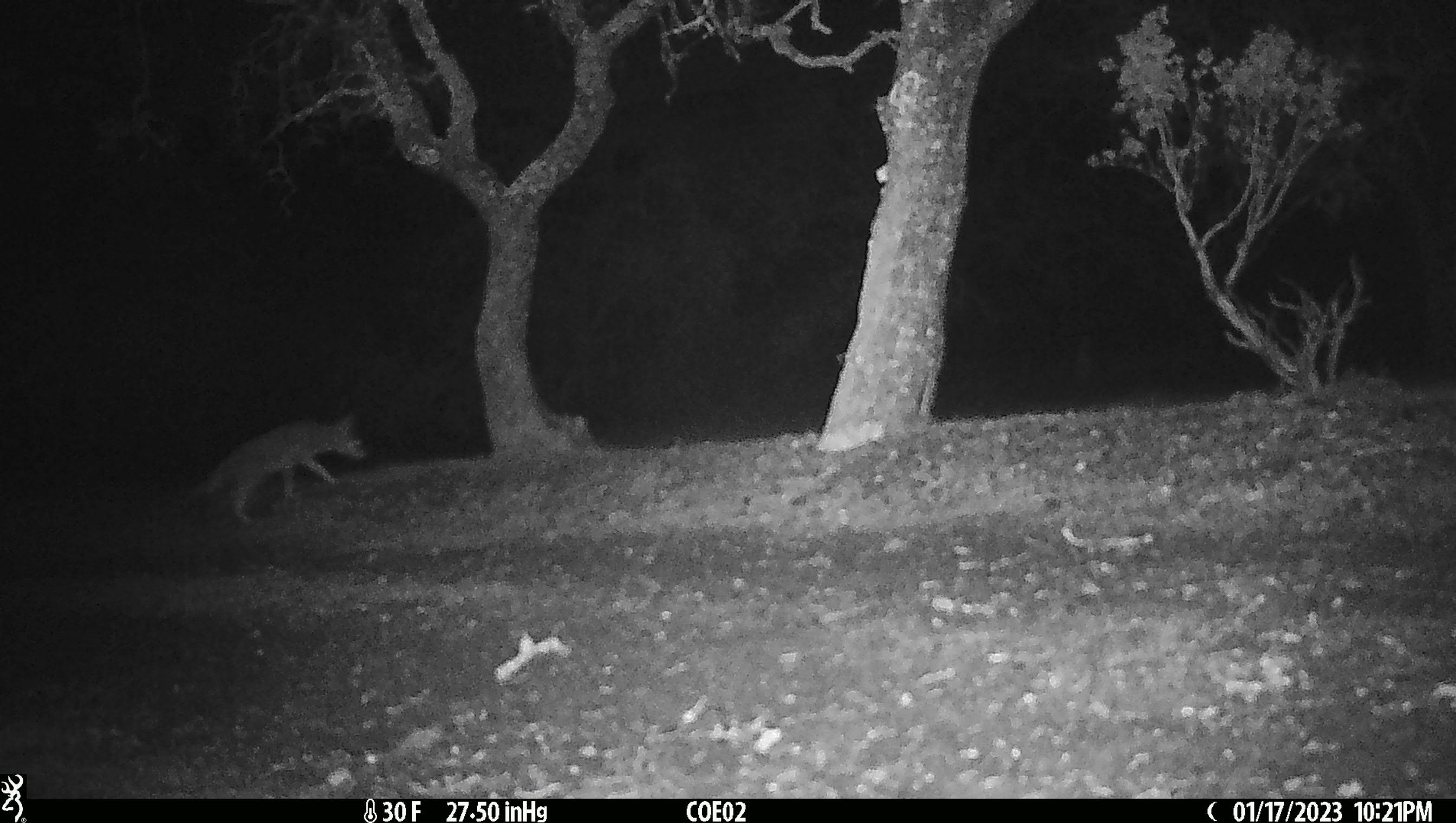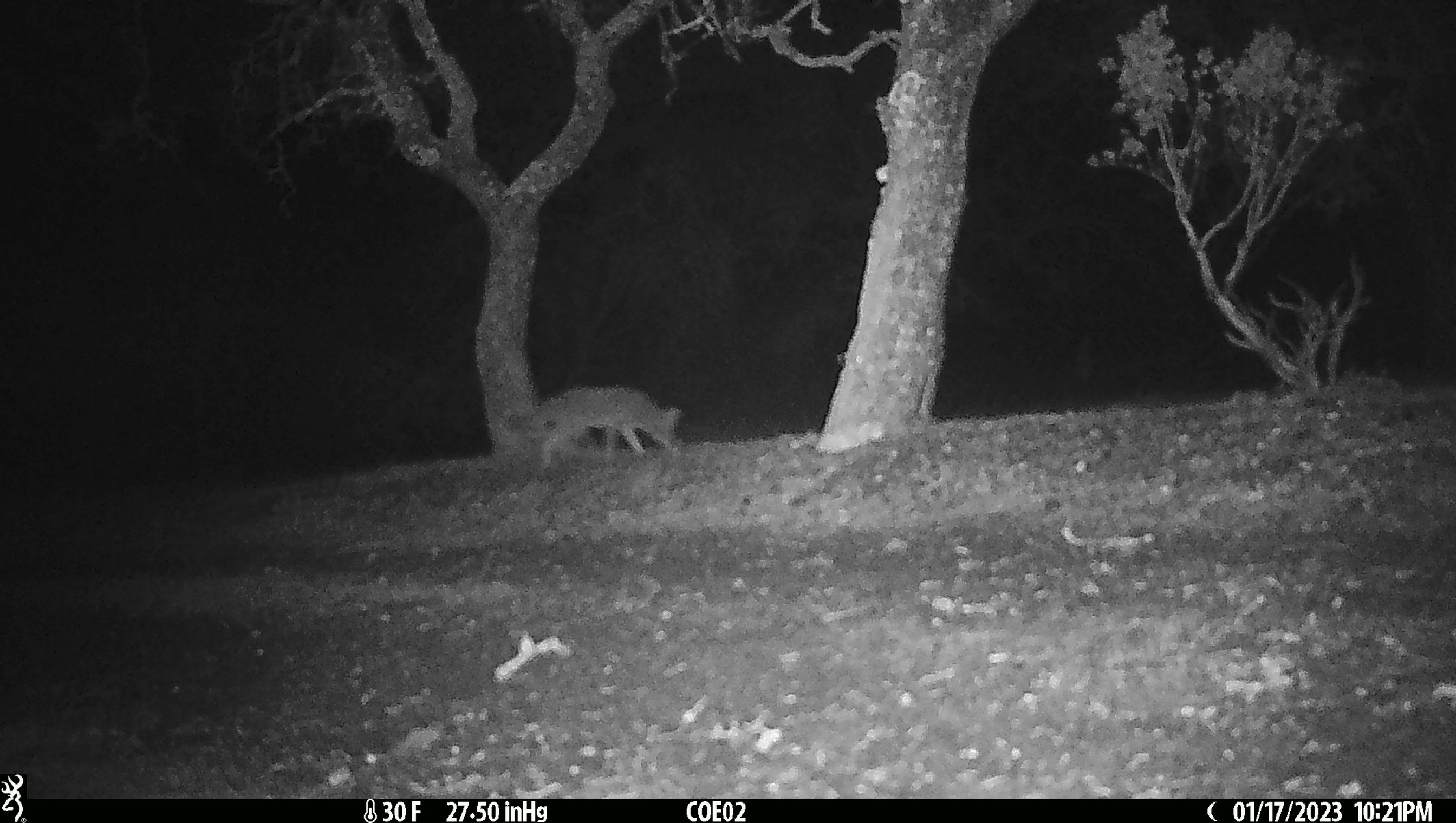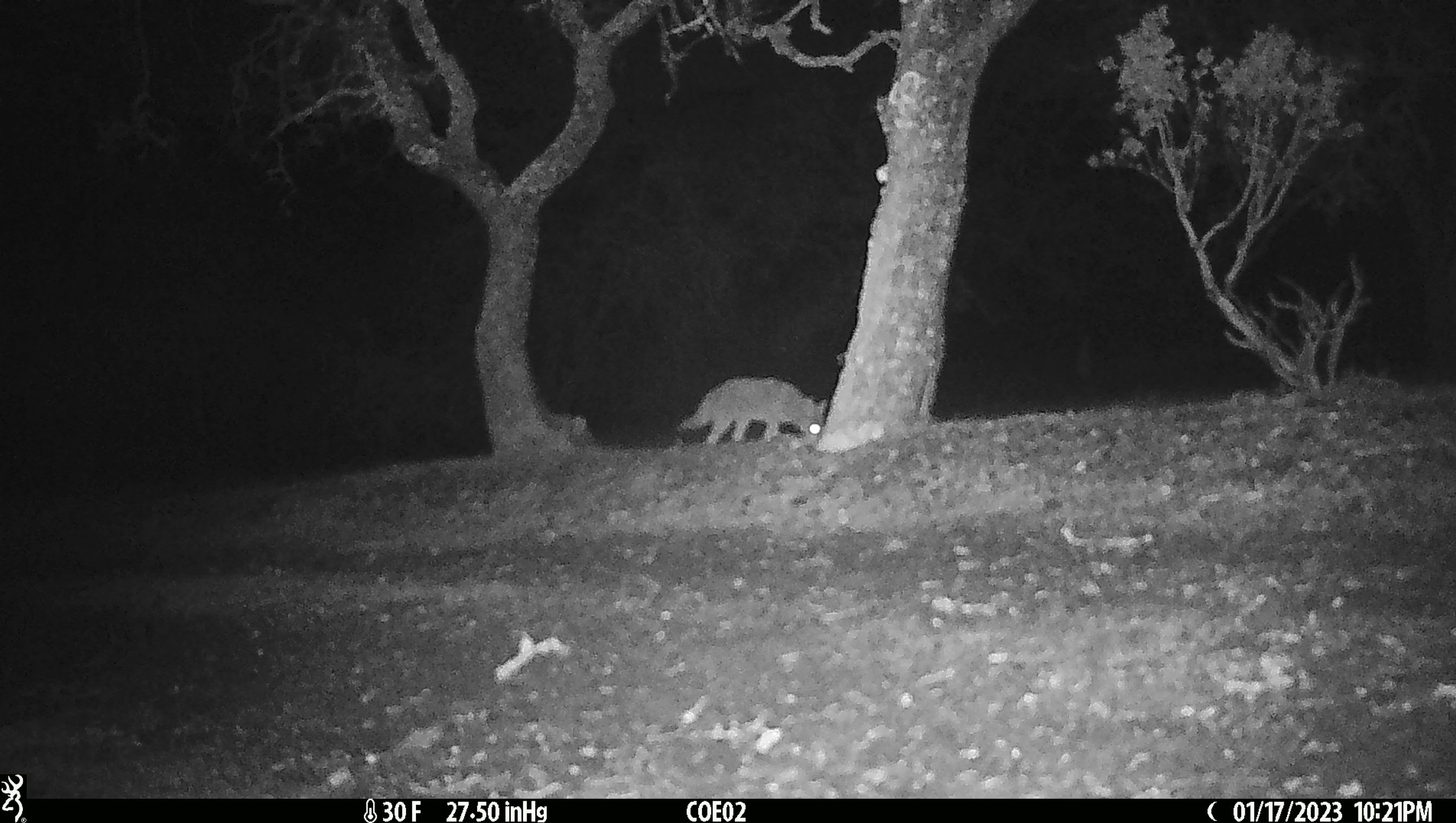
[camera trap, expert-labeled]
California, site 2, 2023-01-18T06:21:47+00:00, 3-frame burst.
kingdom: Animalia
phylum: Chordata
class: Mammalia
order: Carnivora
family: Canidae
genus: Canis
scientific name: Canis latrans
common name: coyote